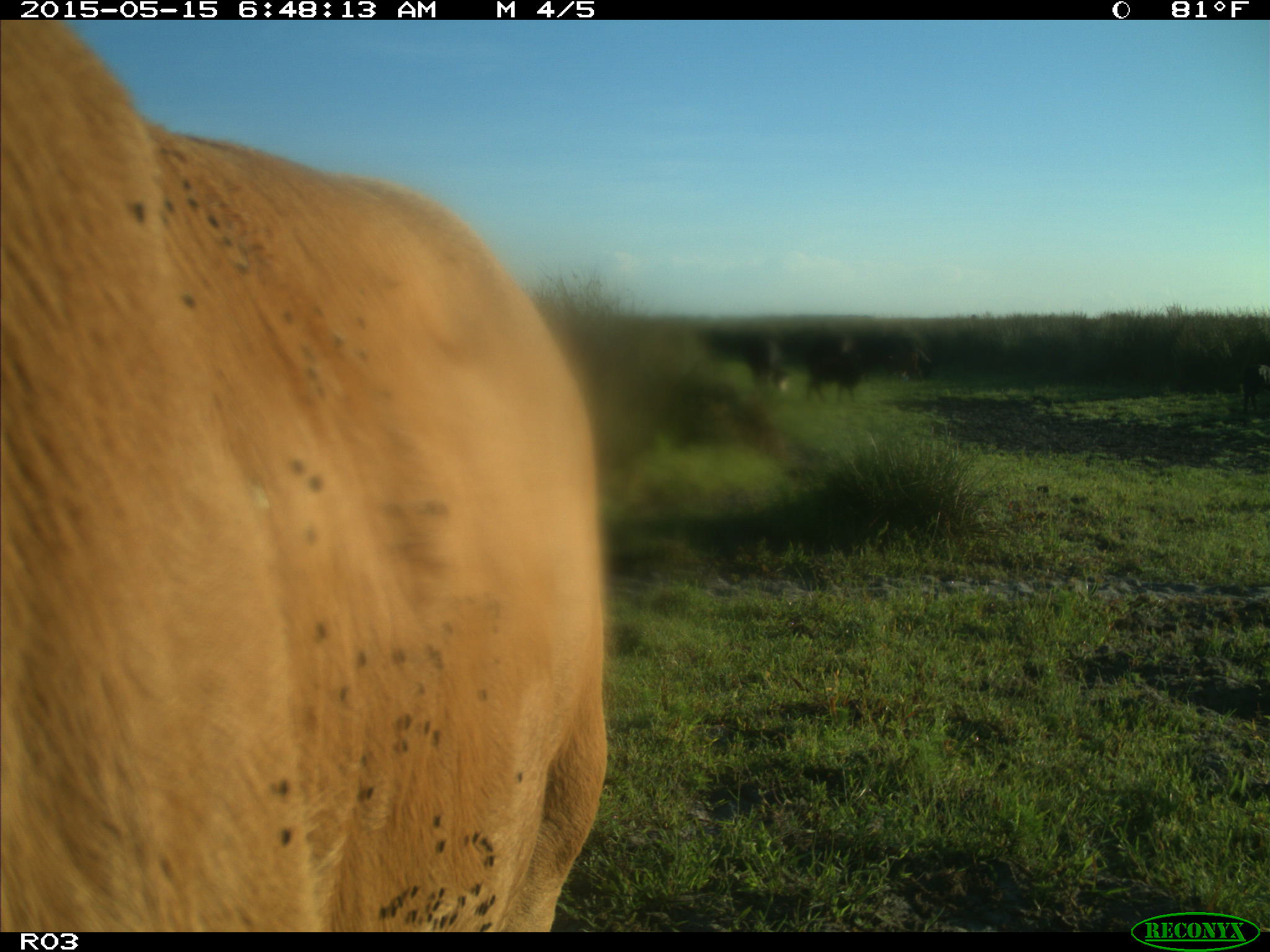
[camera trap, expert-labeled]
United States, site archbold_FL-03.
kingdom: Animalia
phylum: Chordata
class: Mammalia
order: Artiodactyla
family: Bovidae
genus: Bos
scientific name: Bos taurus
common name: domestic cow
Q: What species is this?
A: Bos taurus (domestic cow).